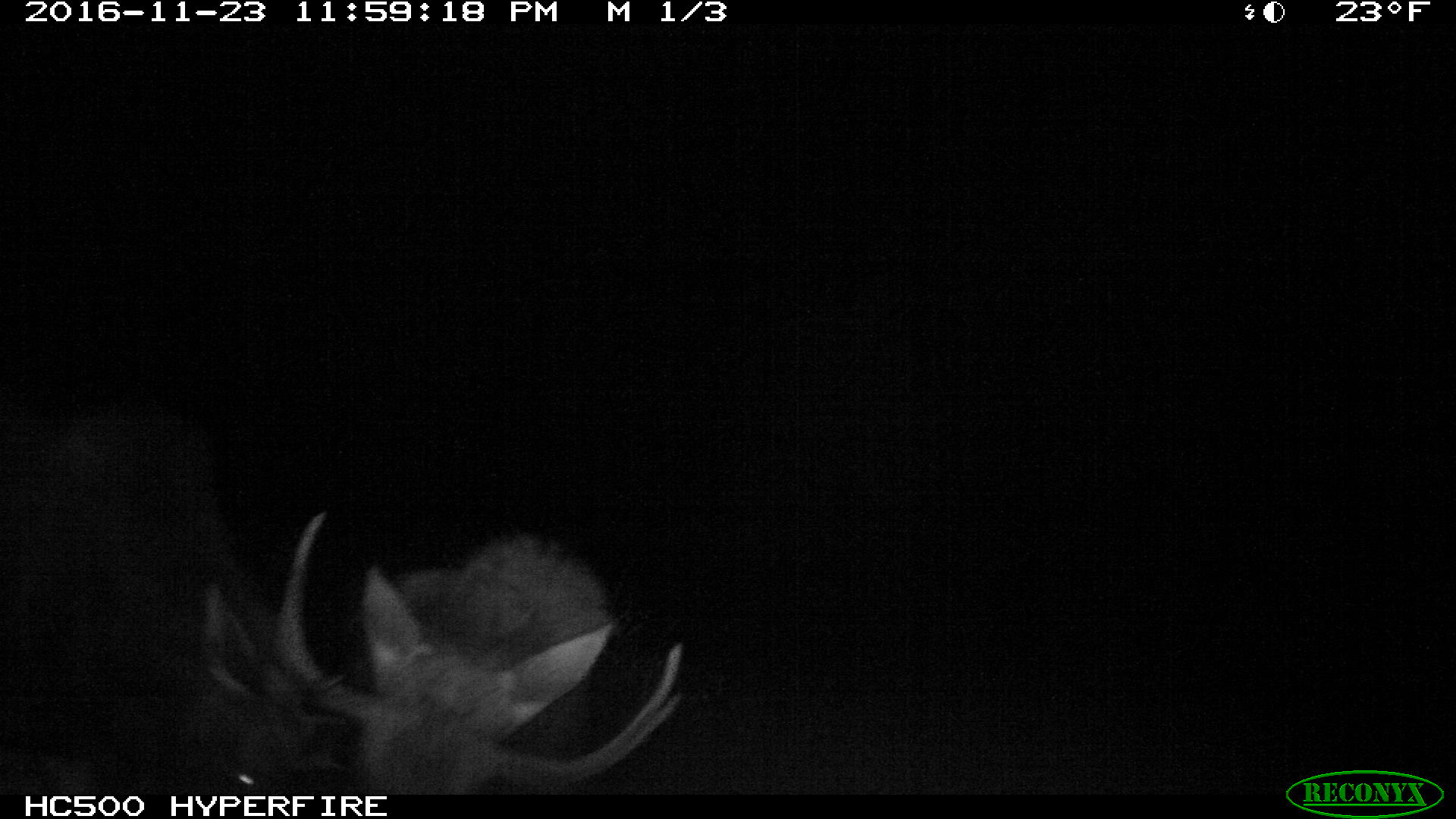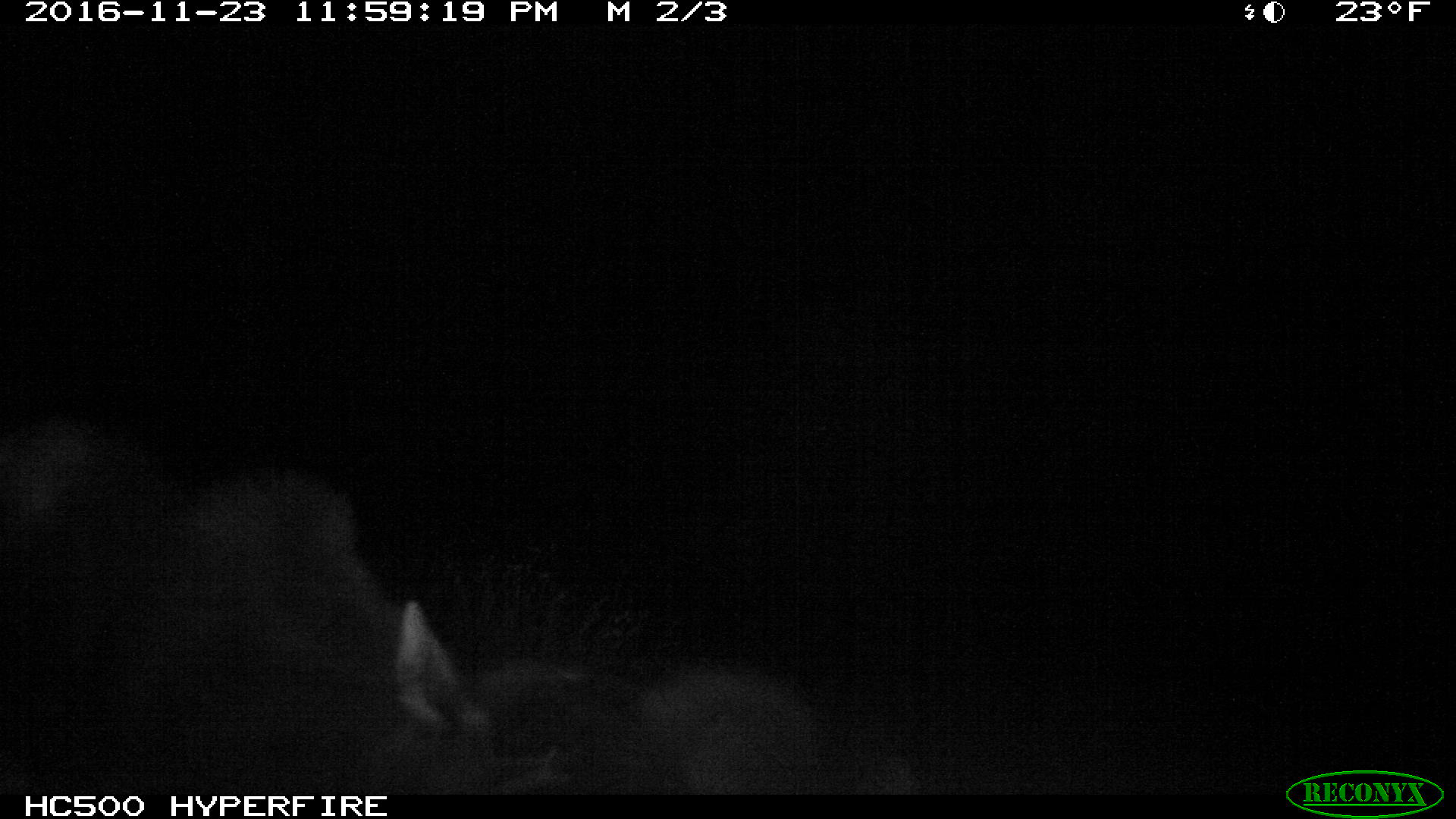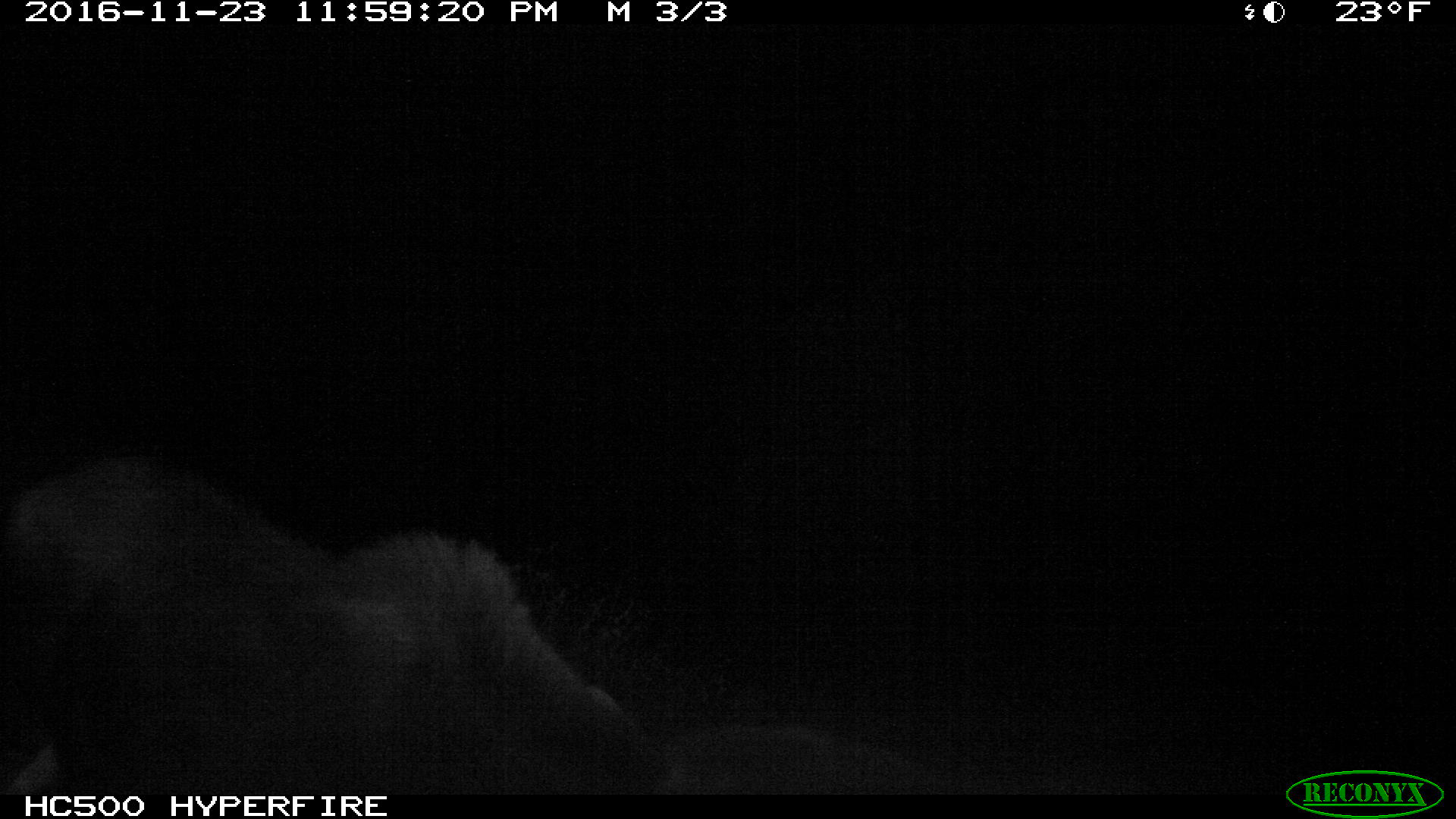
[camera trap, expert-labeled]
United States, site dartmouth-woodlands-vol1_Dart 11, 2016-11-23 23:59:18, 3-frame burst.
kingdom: Animalia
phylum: Chordata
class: Mammalia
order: Artiodactyla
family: Cervidae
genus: Alces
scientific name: Alces alces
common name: moose